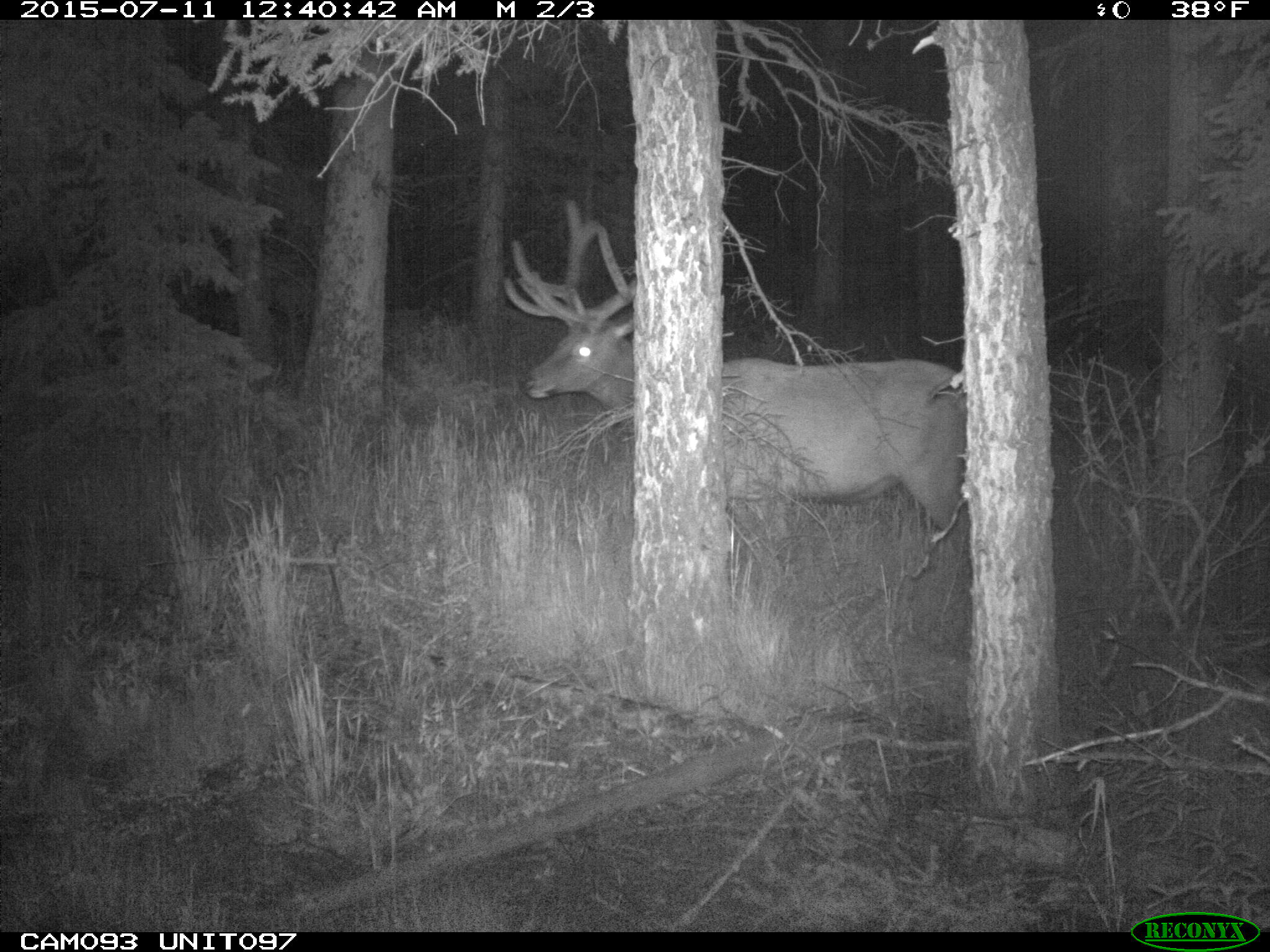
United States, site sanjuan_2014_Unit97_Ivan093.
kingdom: Animalia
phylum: Chordata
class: Mammalia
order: Artiodactyla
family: Cervidae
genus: Cervus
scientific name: Cervus elaphus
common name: red deer